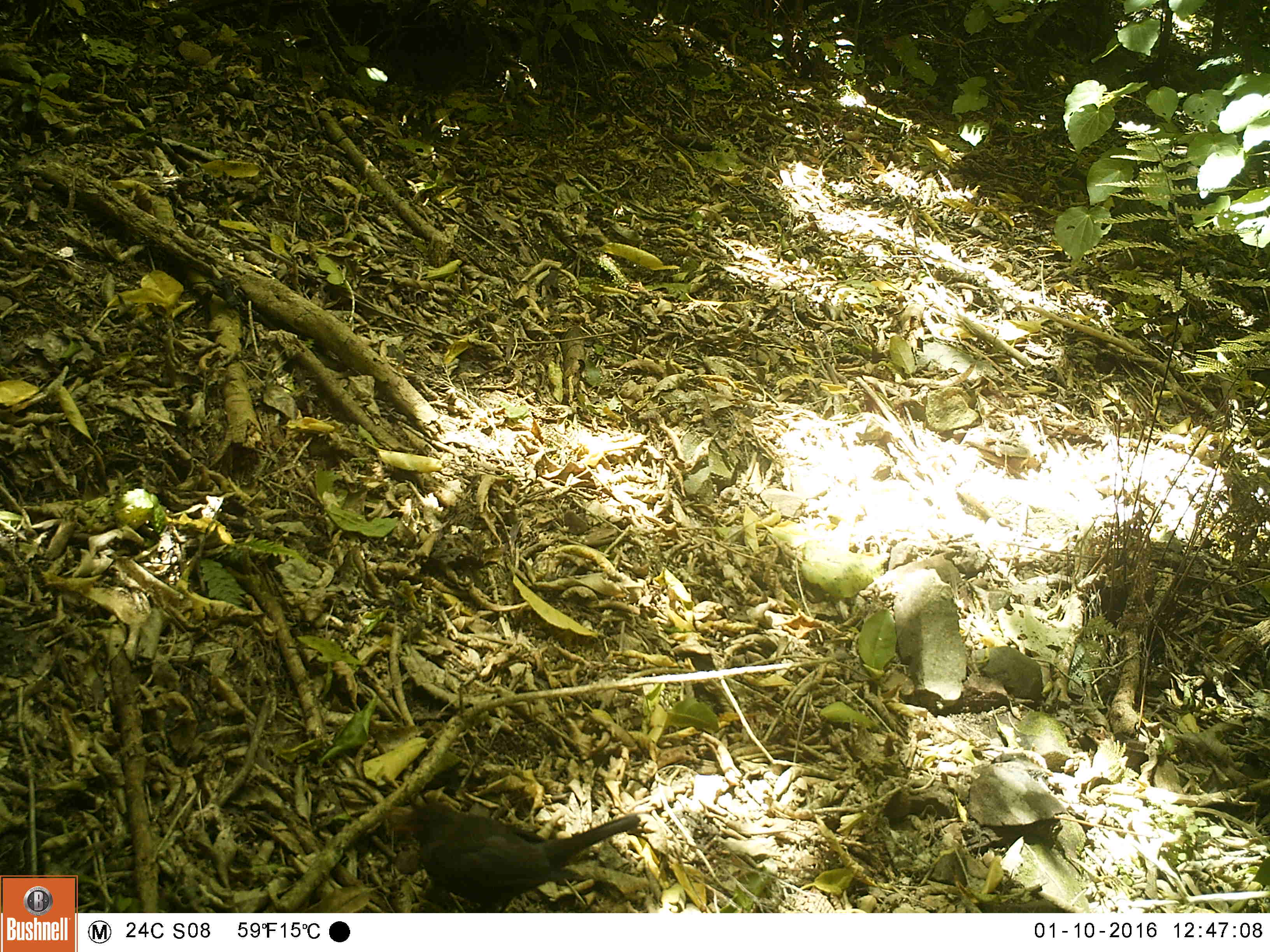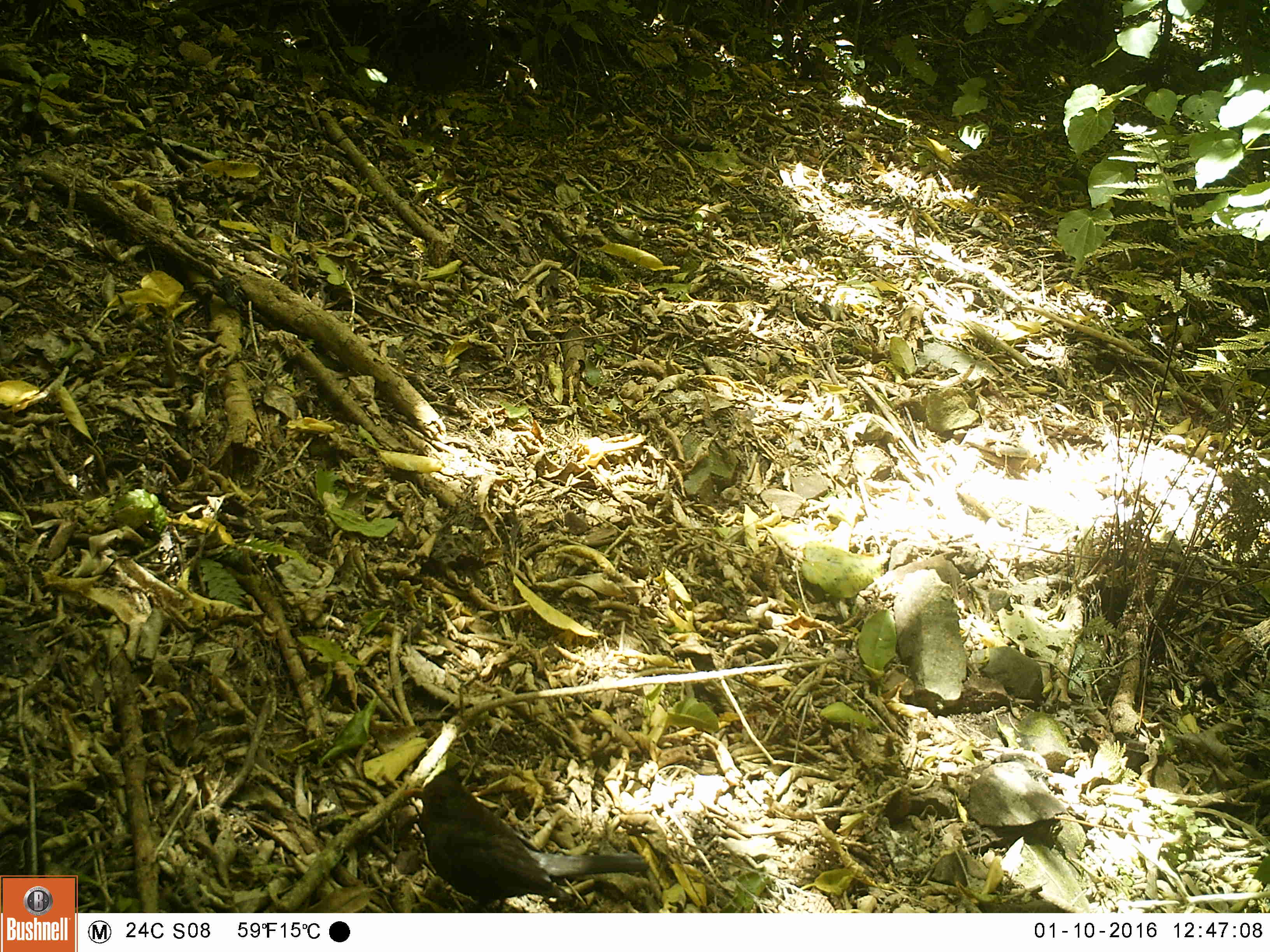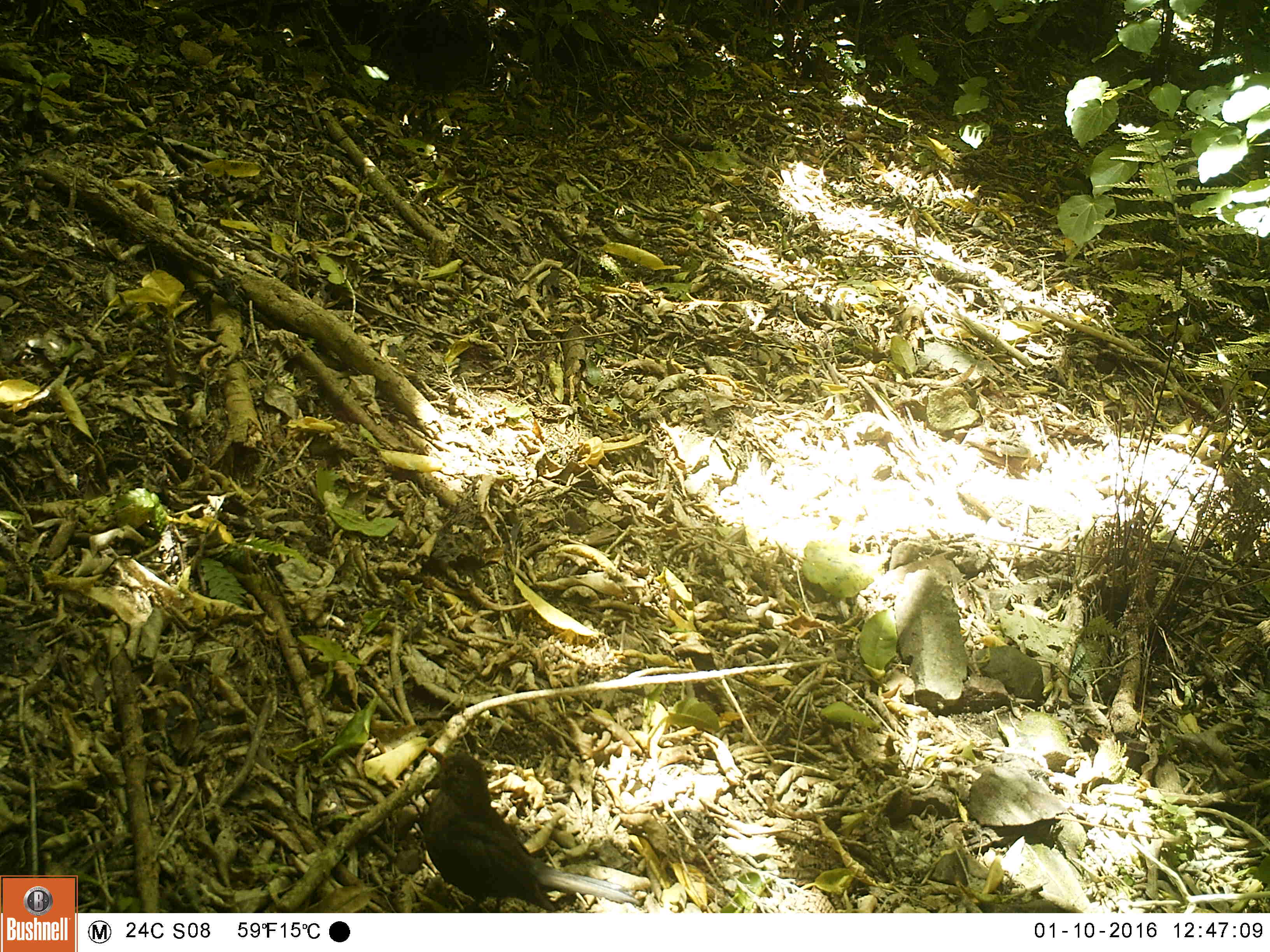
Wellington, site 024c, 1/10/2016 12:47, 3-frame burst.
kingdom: Animalia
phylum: Chordata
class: Aves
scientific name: Aves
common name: bird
Bird (Aves).